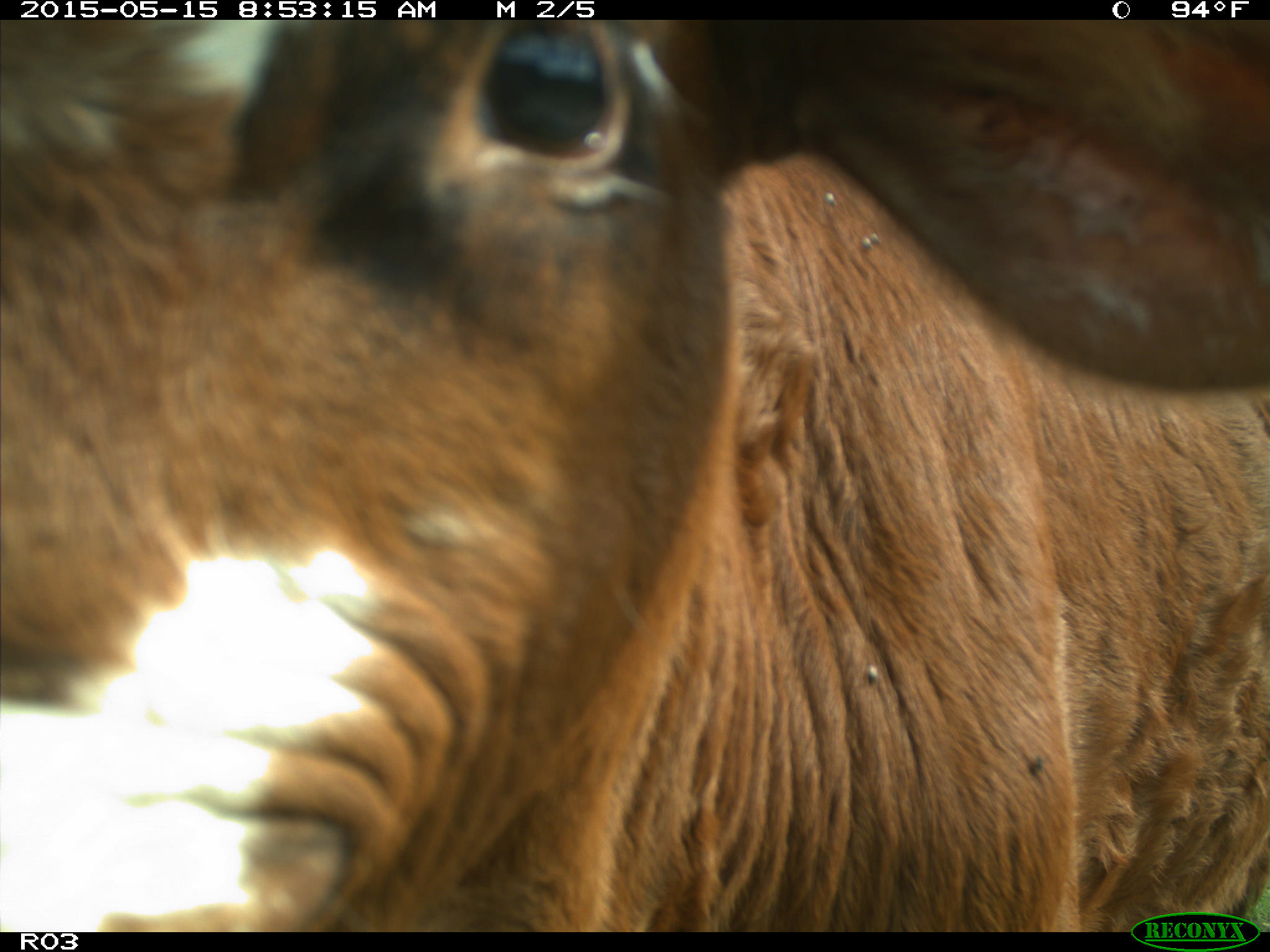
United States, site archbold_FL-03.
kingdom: Animalia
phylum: Chordata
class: Mammalia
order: Artiodactyla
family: Bovidae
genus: Bos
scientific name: Bos taurus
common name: domestic cow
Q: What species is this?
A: Bos taurus (domestic cow).